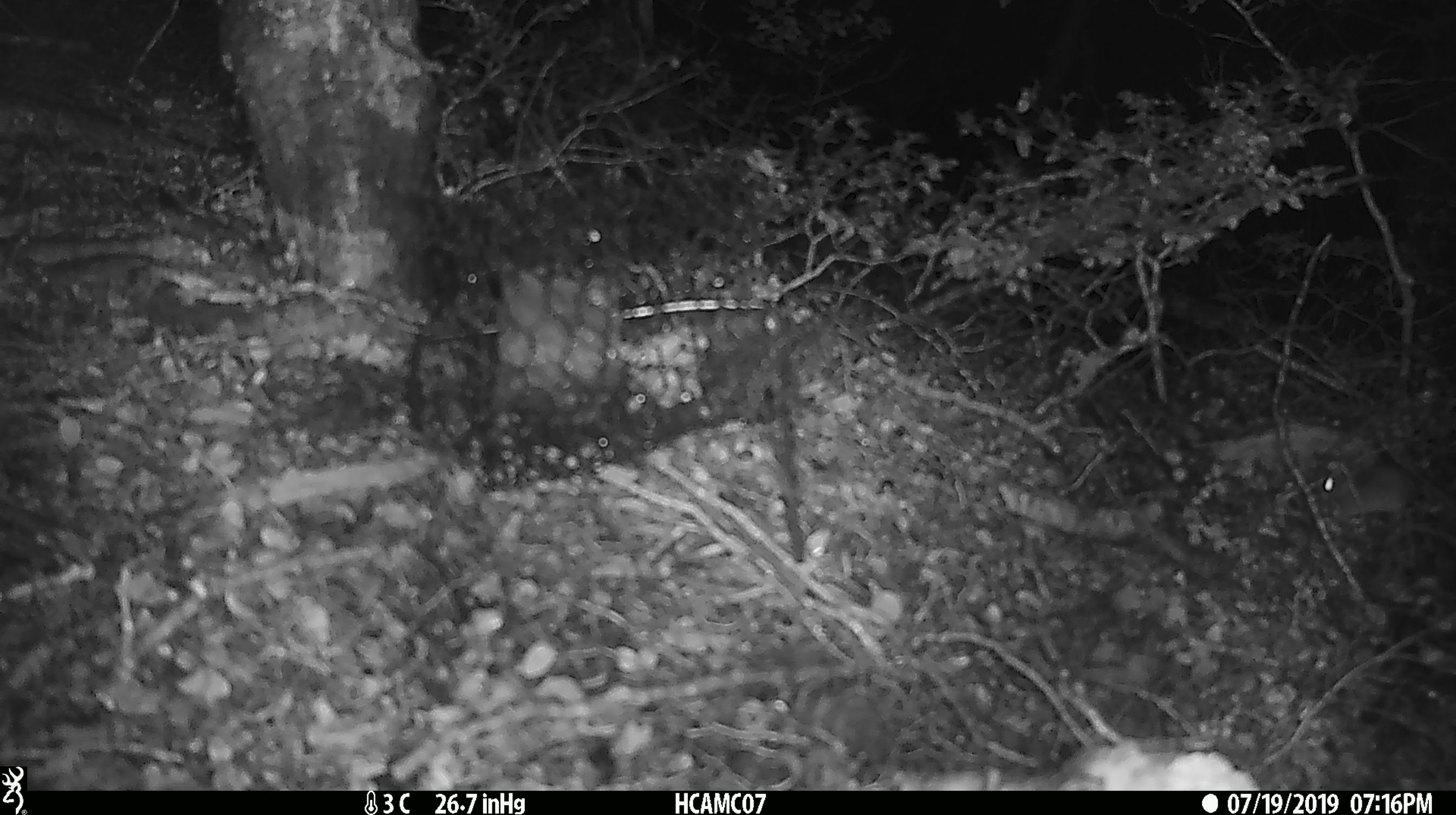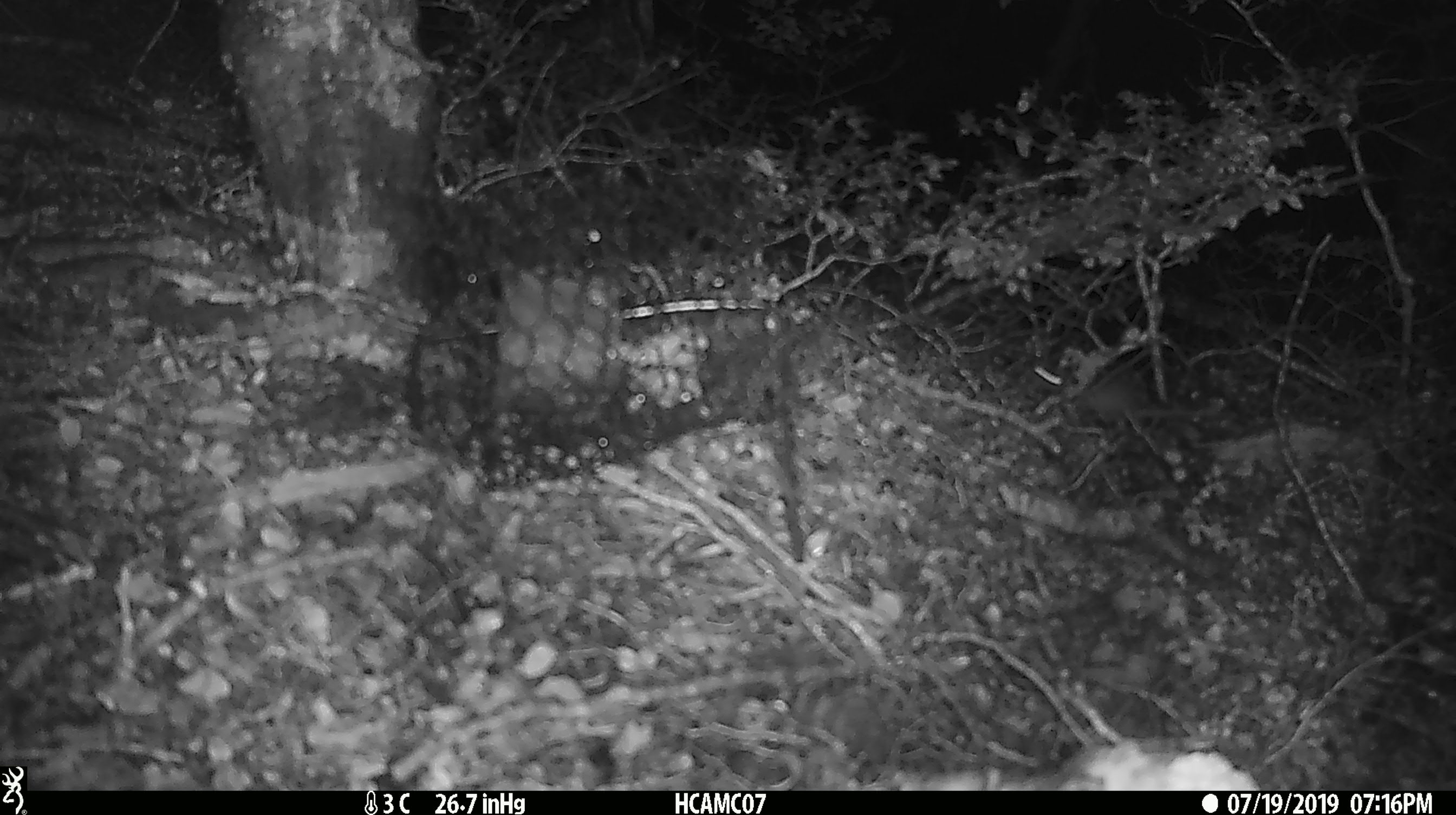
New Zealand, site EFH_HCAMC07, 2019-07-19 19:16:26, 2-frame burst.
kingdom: Animalia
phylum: Chordata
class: Mammalia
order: Rodentia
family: Muridae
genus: Mus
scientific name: Mus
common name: mouse